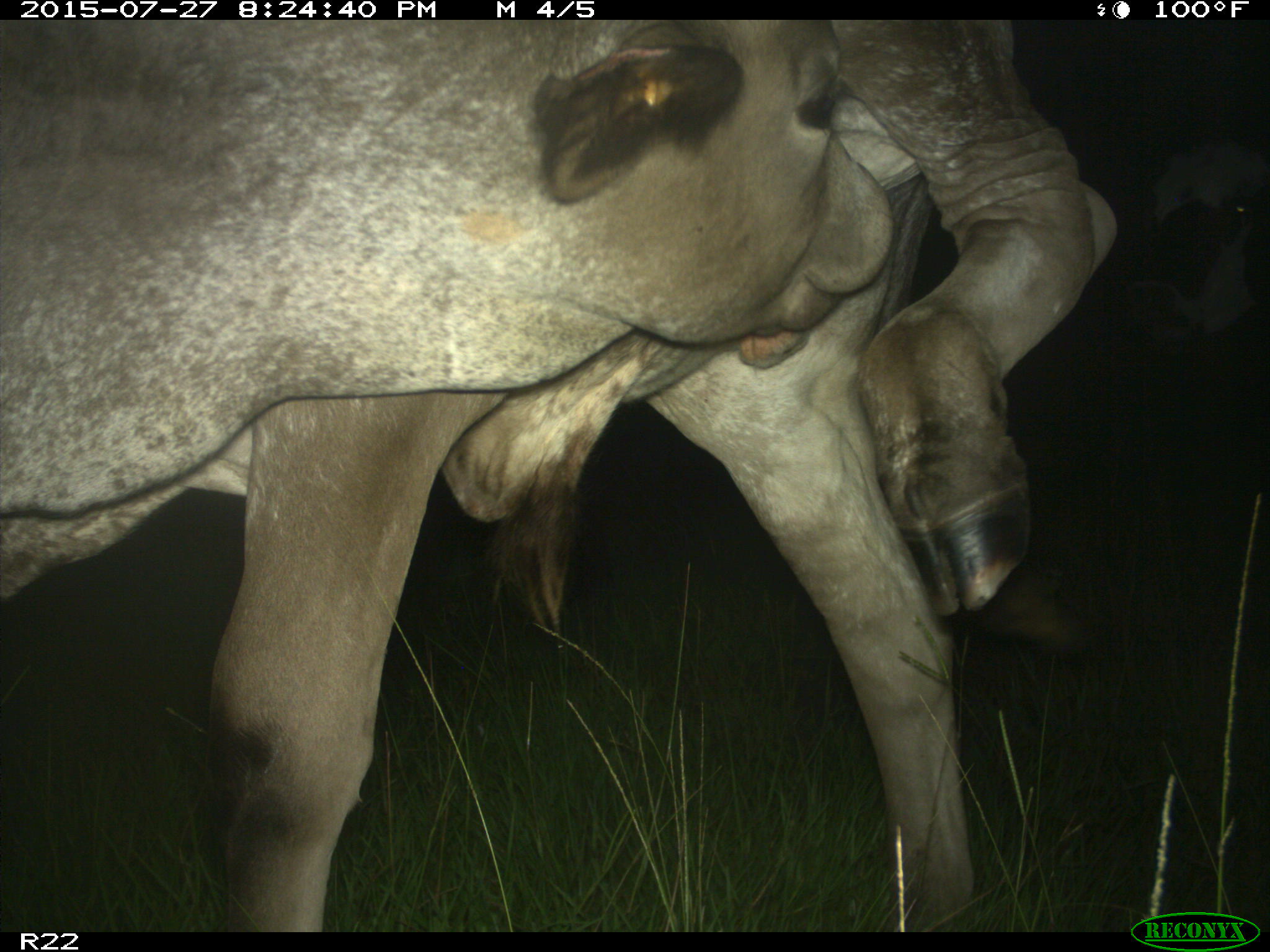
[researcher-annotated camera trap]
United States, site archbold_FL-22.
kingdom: Animalia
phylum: Chordata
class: Mammalia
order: Artiodactyla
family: Bovidae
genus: Bos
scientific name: Bos taurus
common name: domestic cow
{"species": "Bos taurus (domestic cow)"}